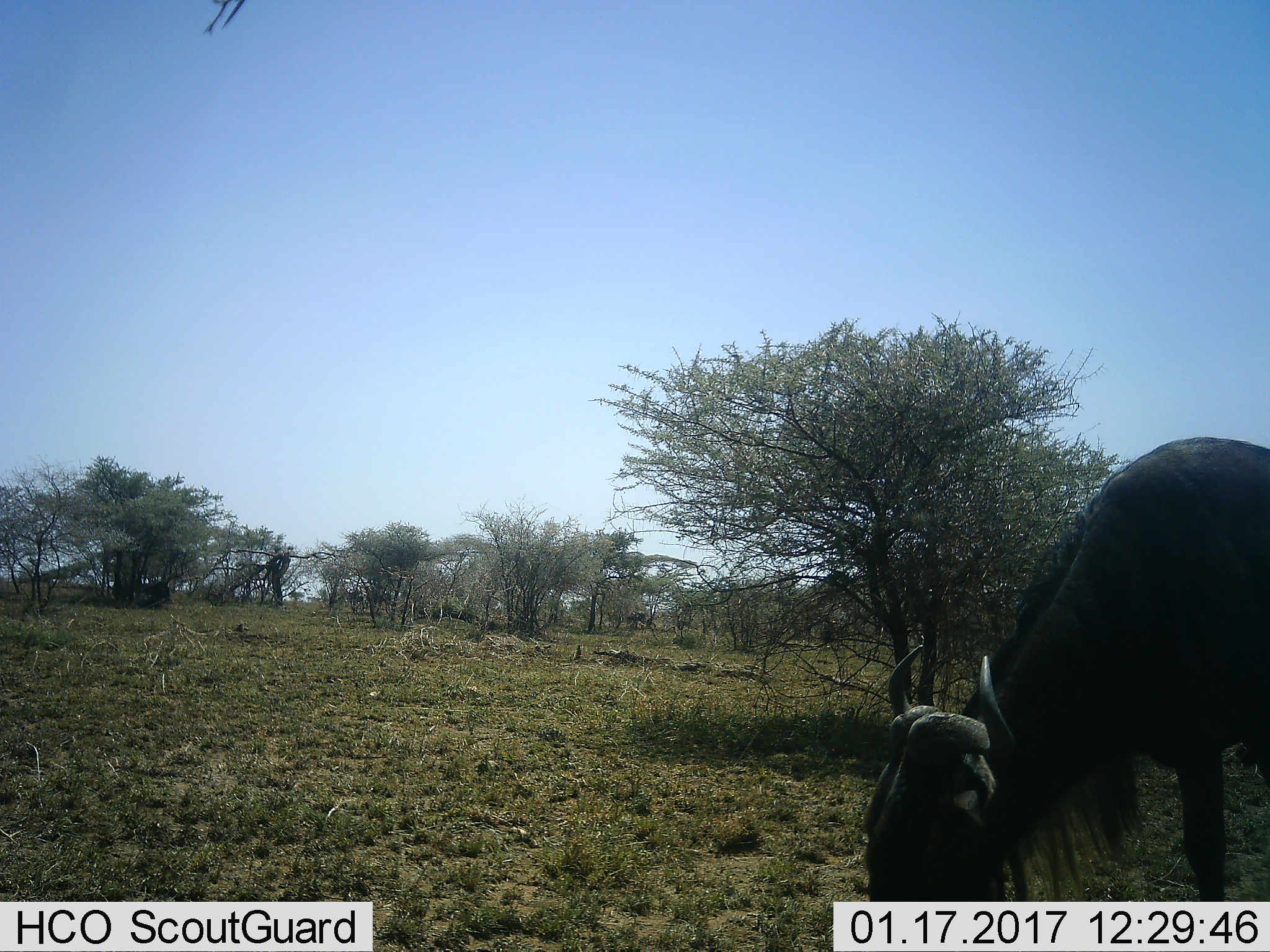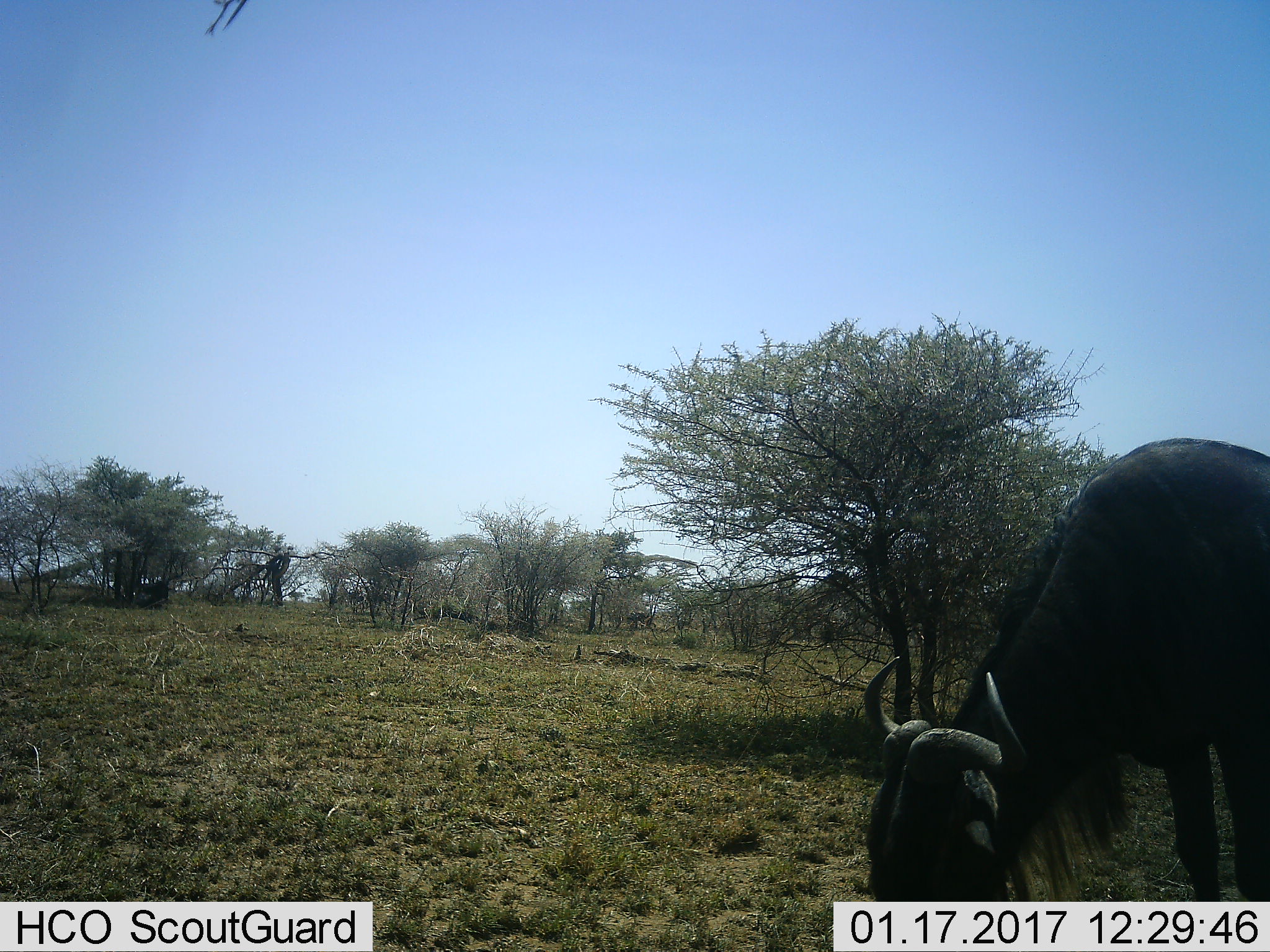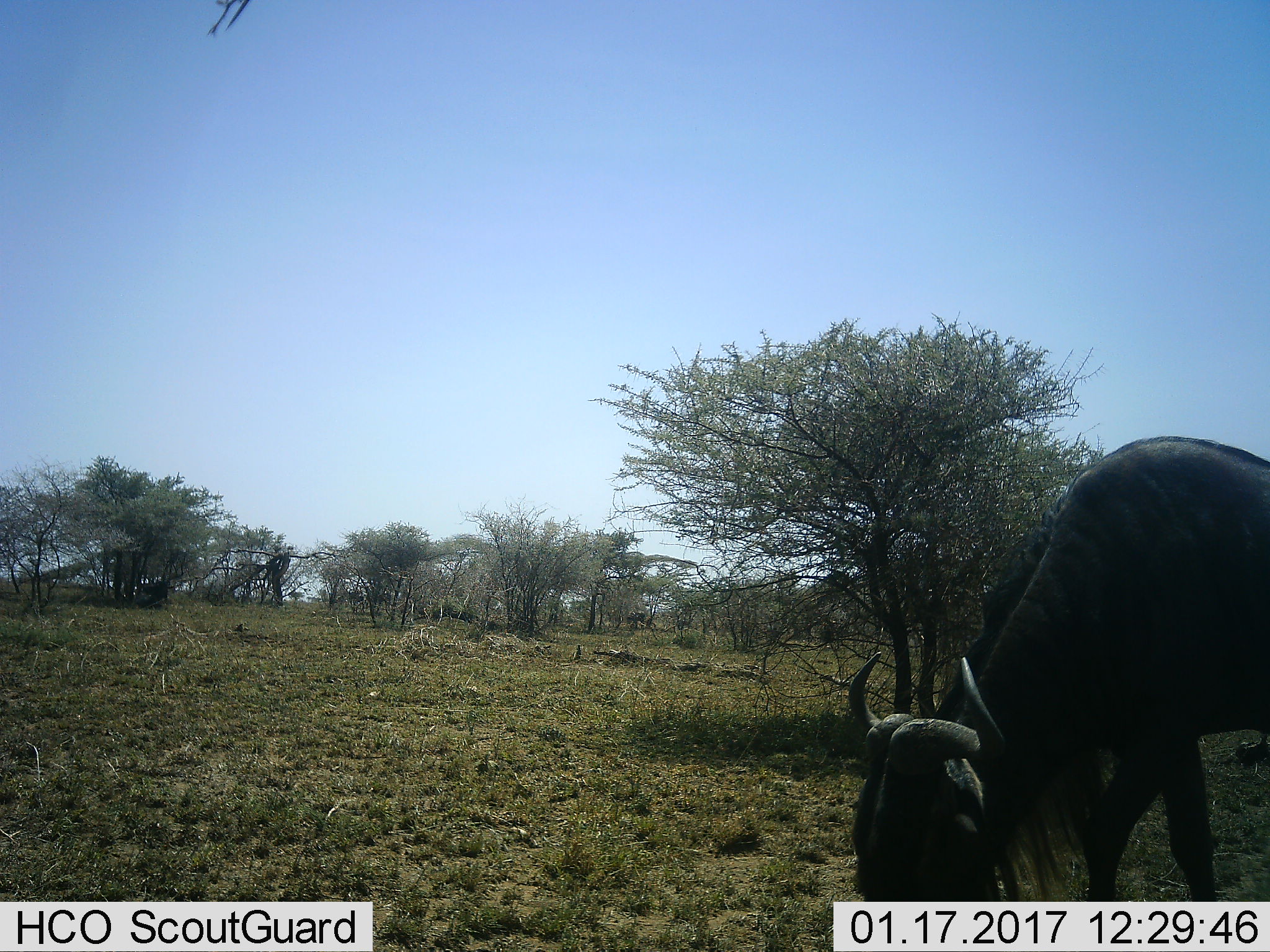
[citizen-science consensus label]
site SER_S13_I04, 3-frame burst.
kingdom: Animalia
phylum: Chordata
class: Mammalia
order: Artiodactyla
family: Bovidae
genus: Connochaetes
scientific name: Connochaetes taurinus taurinus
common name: blue wildebeest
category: wildebeestblue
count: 1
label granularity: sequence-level